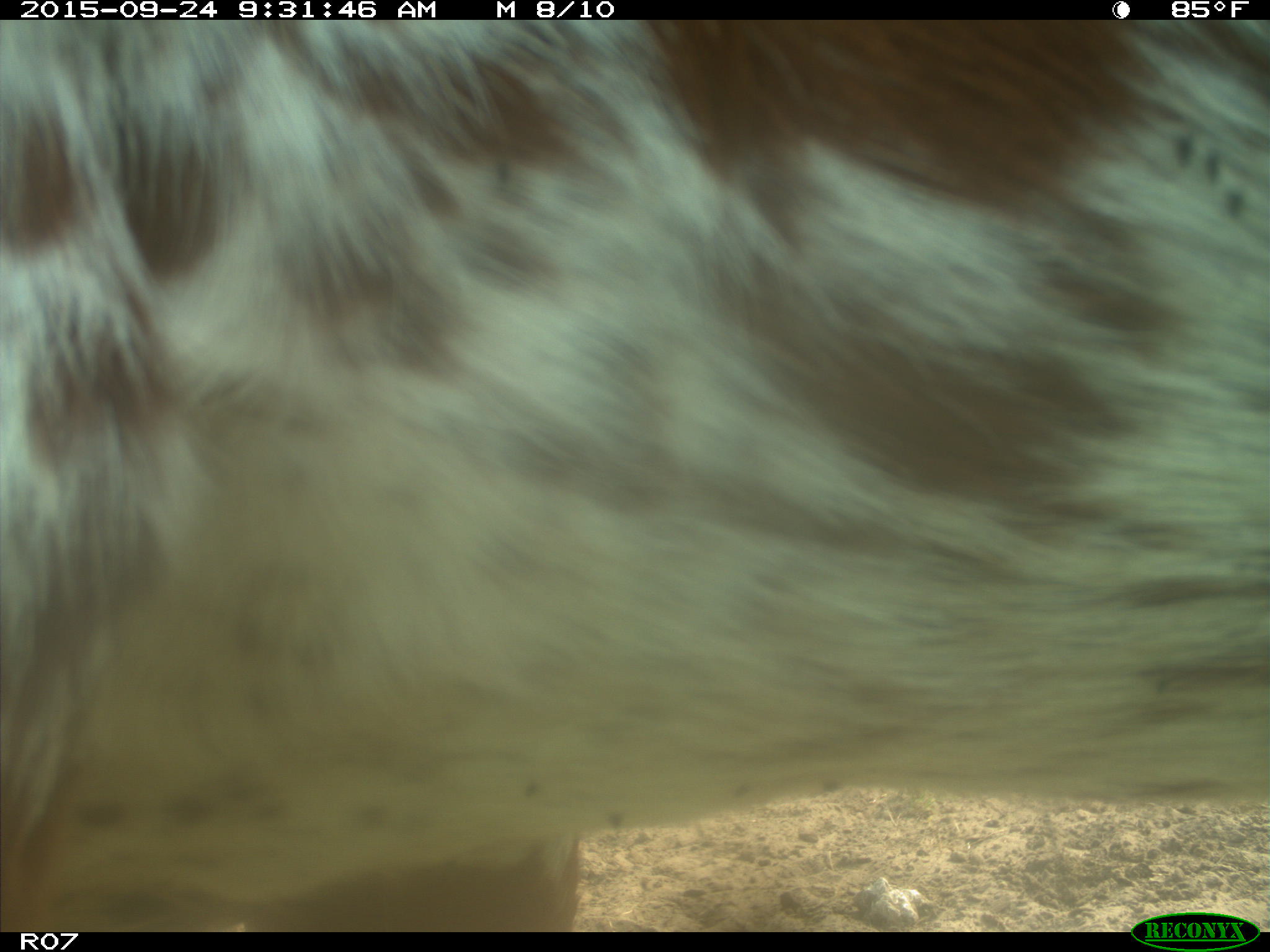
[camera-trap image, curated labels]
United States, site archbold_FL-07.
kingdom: Animalia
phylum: Chordata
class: Mammalia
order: Artiodactyla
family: Bovidae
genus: Bos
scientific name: Bos taurus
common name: domestic cow